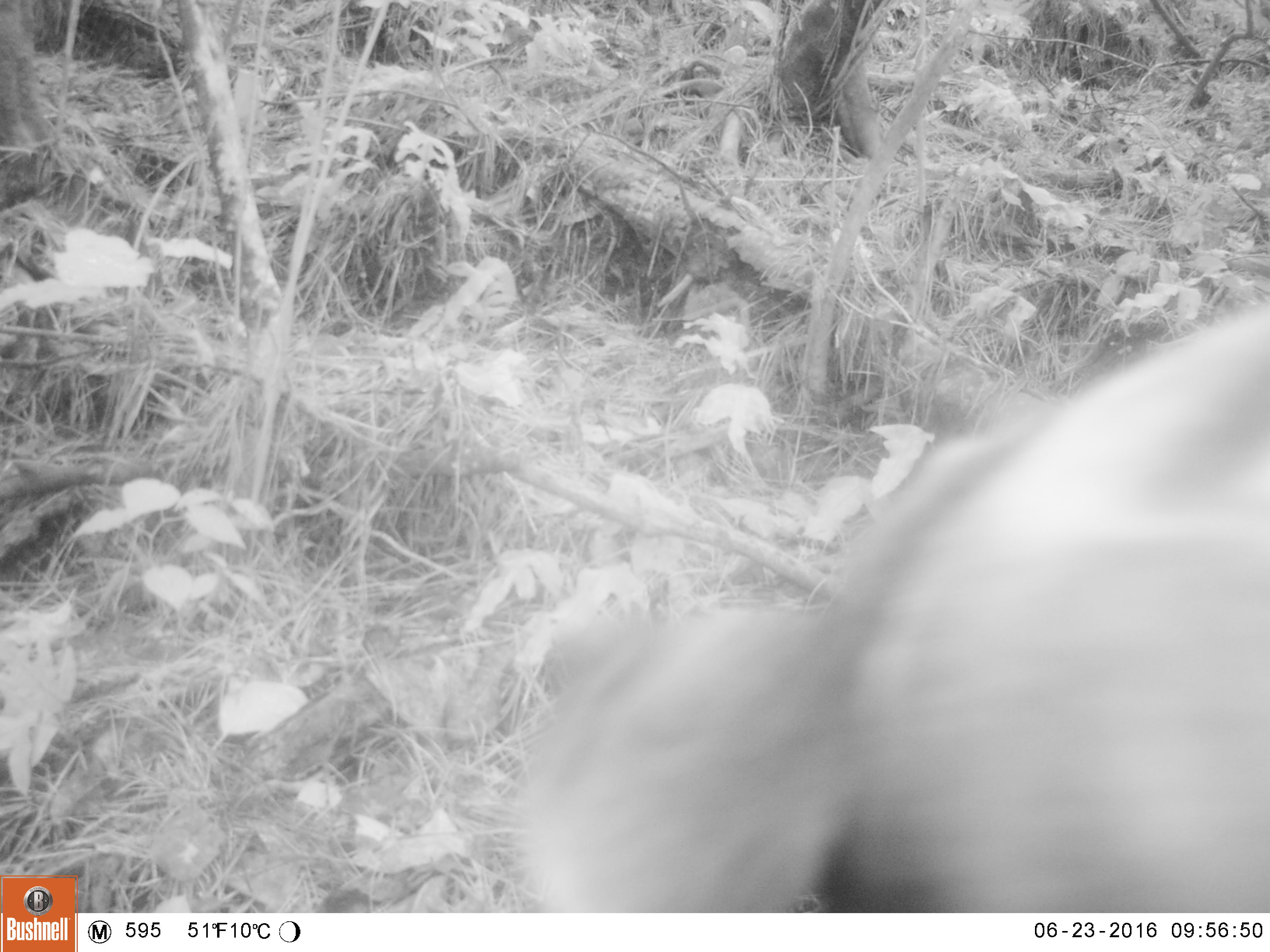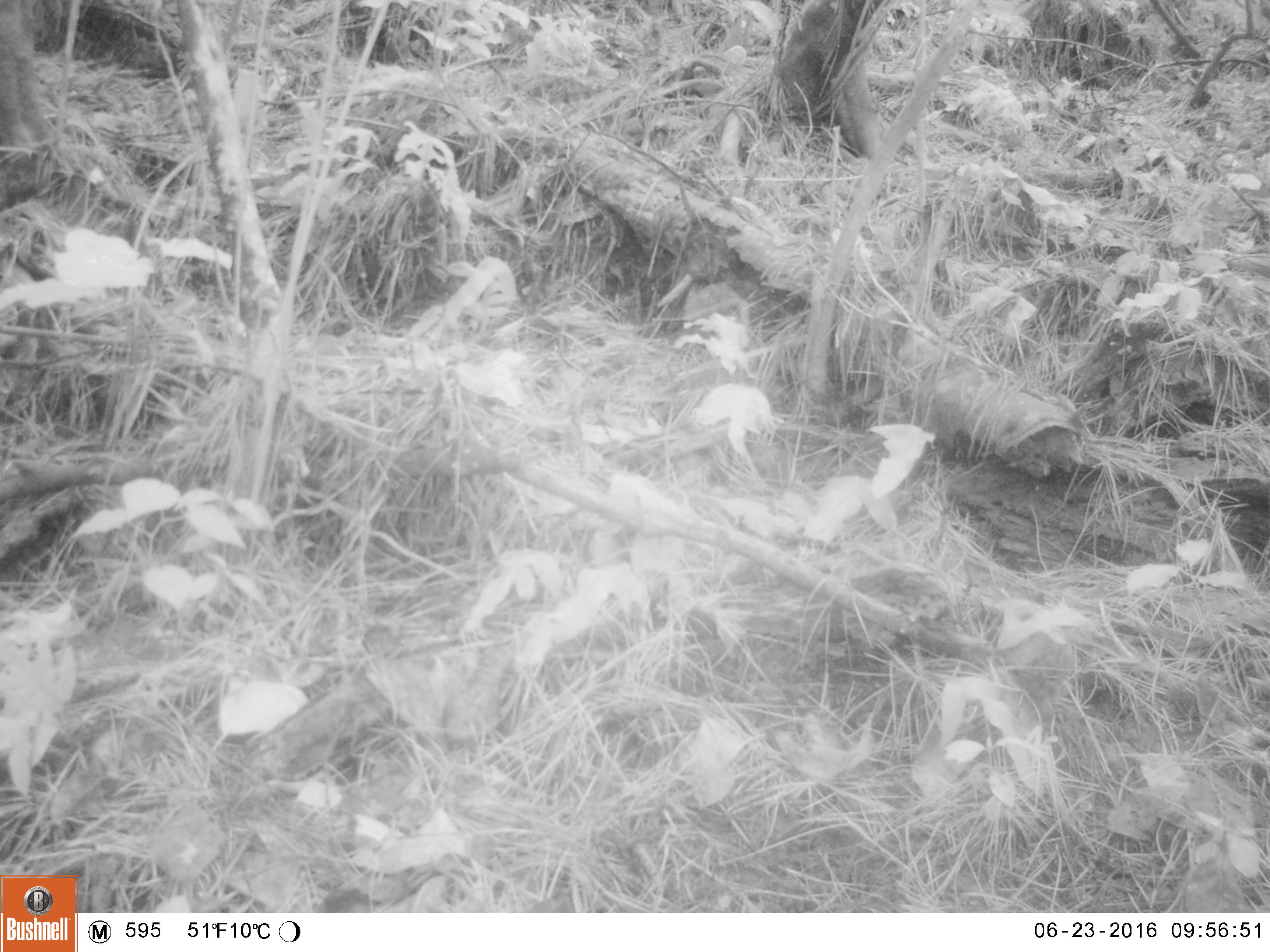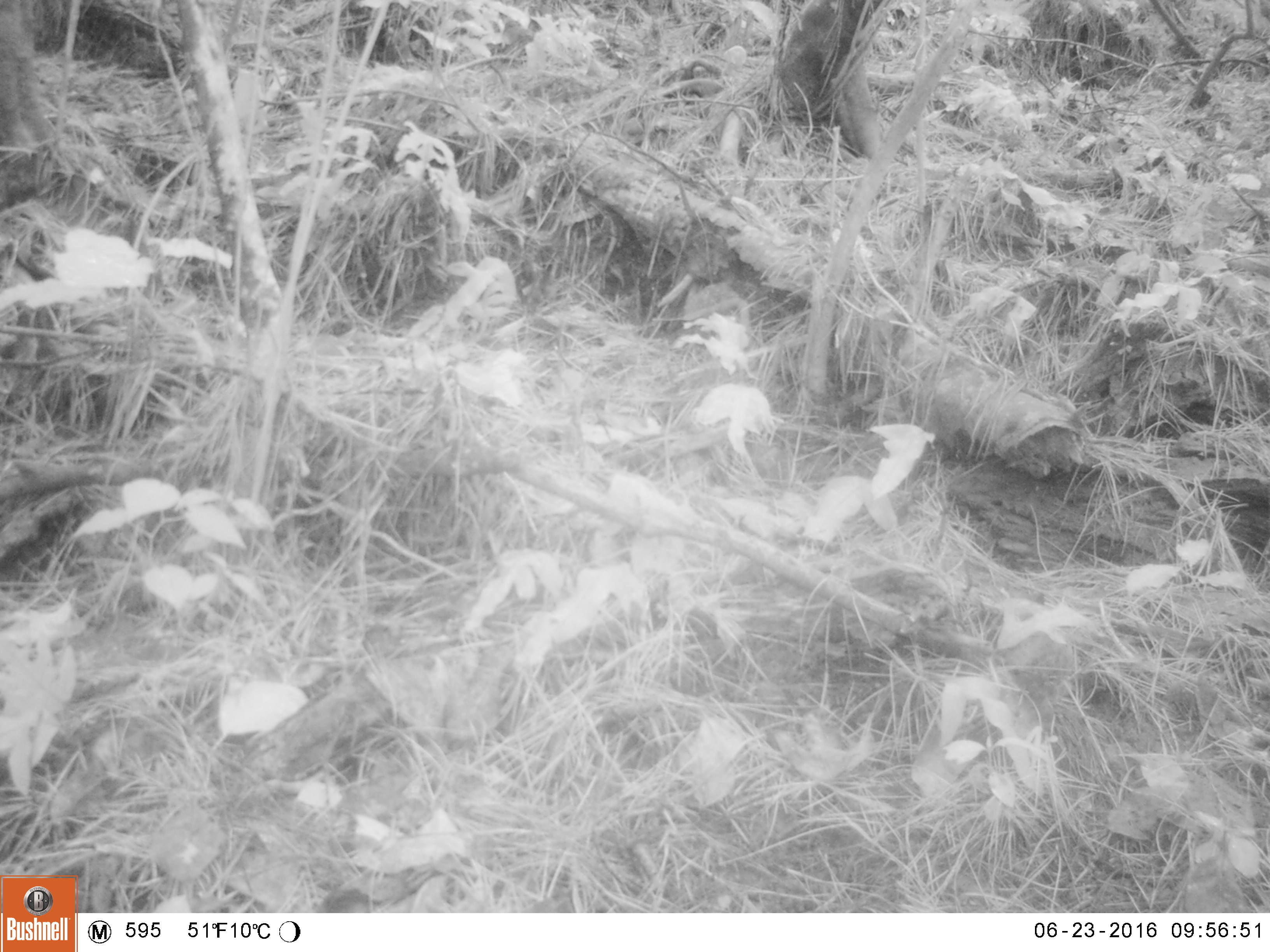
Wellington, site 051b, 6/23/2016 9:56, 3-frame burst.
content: unidentified animal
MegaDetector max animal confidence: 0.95